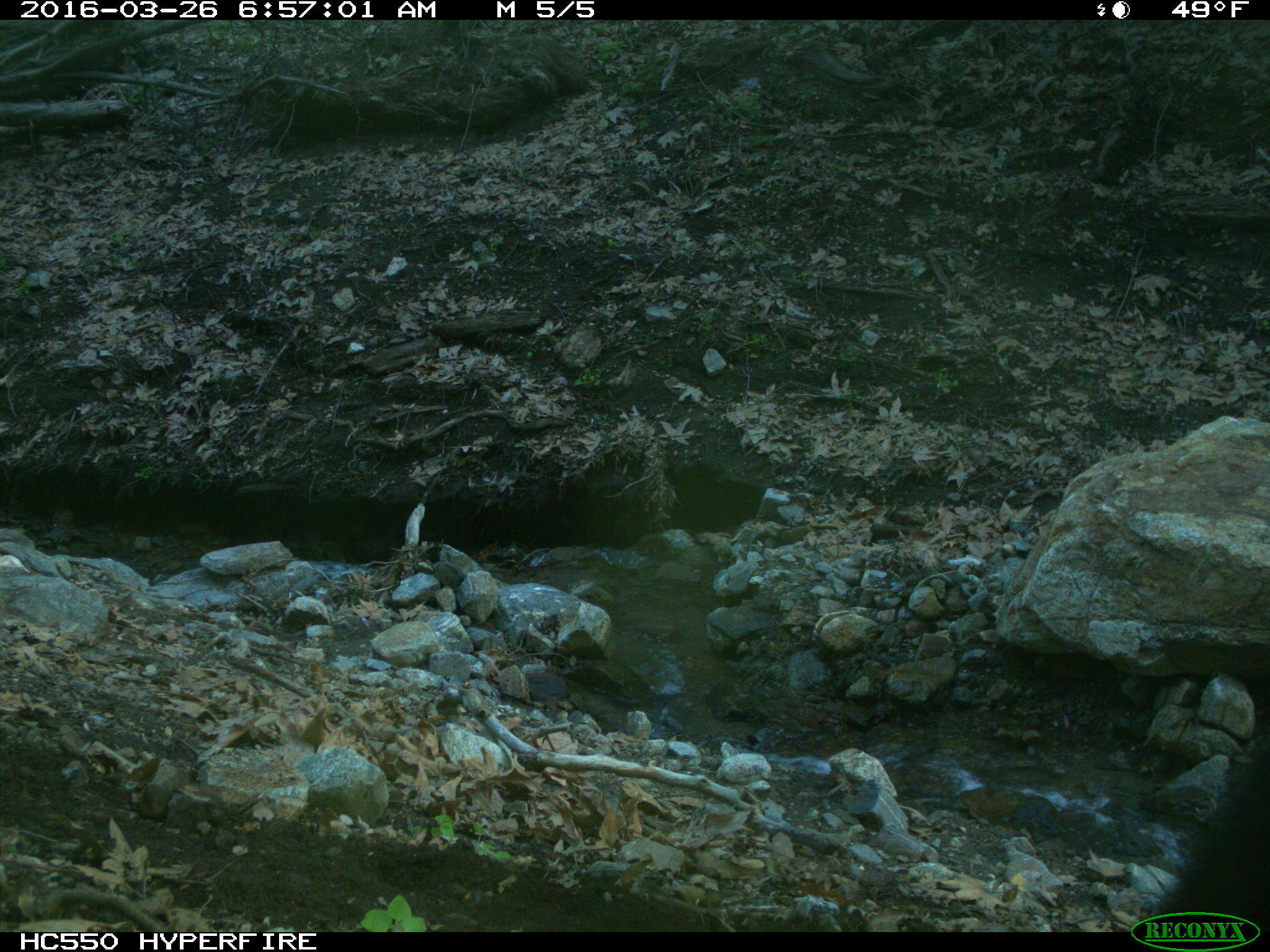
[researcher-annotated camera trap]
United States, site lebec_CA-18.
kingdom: Animalia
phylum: Chordata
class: Mammalia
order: Carnivora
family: Ursidae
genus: Ursus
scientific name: Ursus americanus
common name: american black bear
Ursus americanus (american black bear).